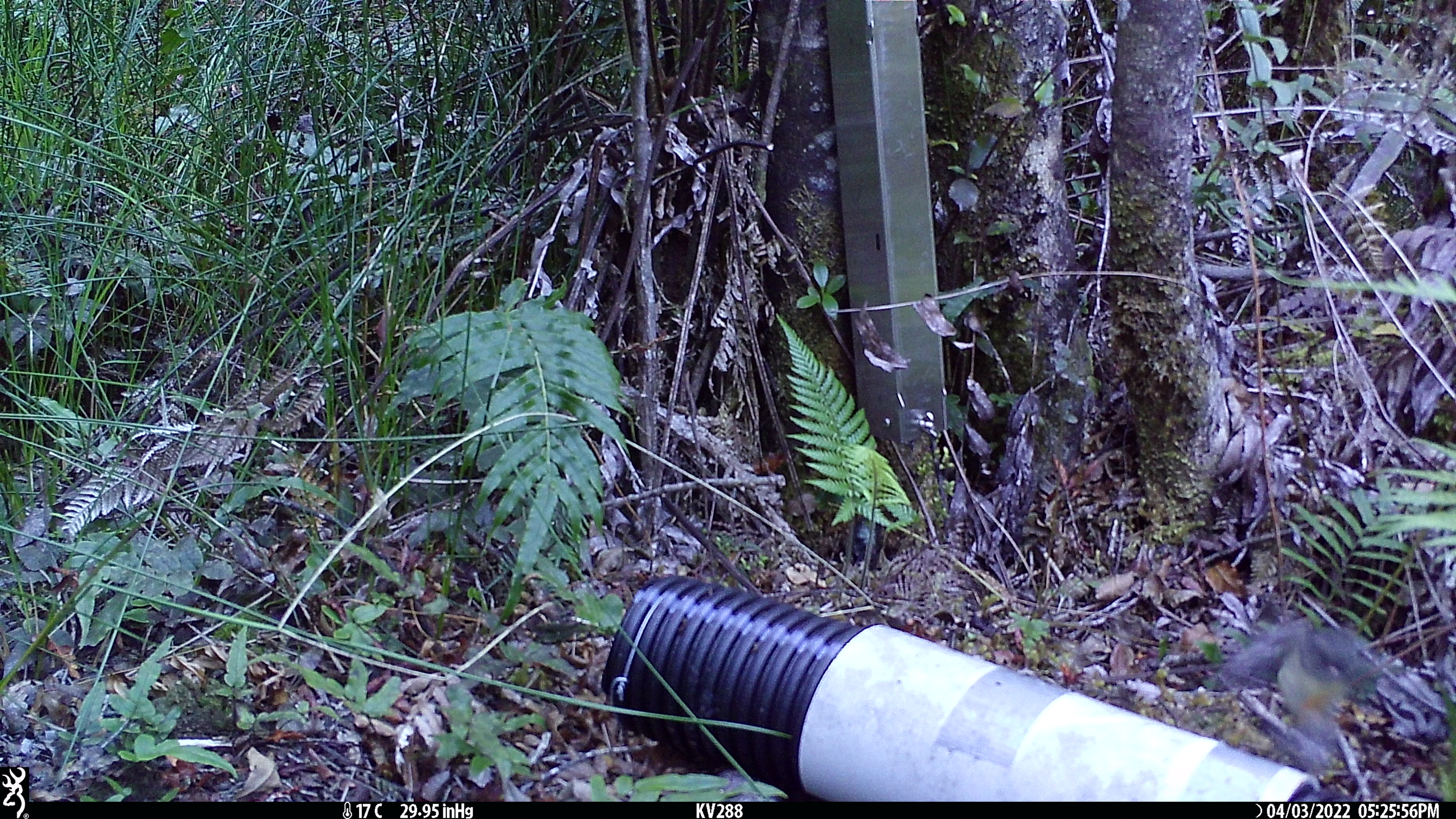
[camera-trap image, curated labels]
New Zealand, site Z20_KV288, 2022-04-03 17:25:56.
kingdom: Animalia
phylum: Chordata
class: Aves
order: Passeriformes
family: Petroicidae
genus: Petroica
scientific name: Petroica macrocephala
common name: tomtit